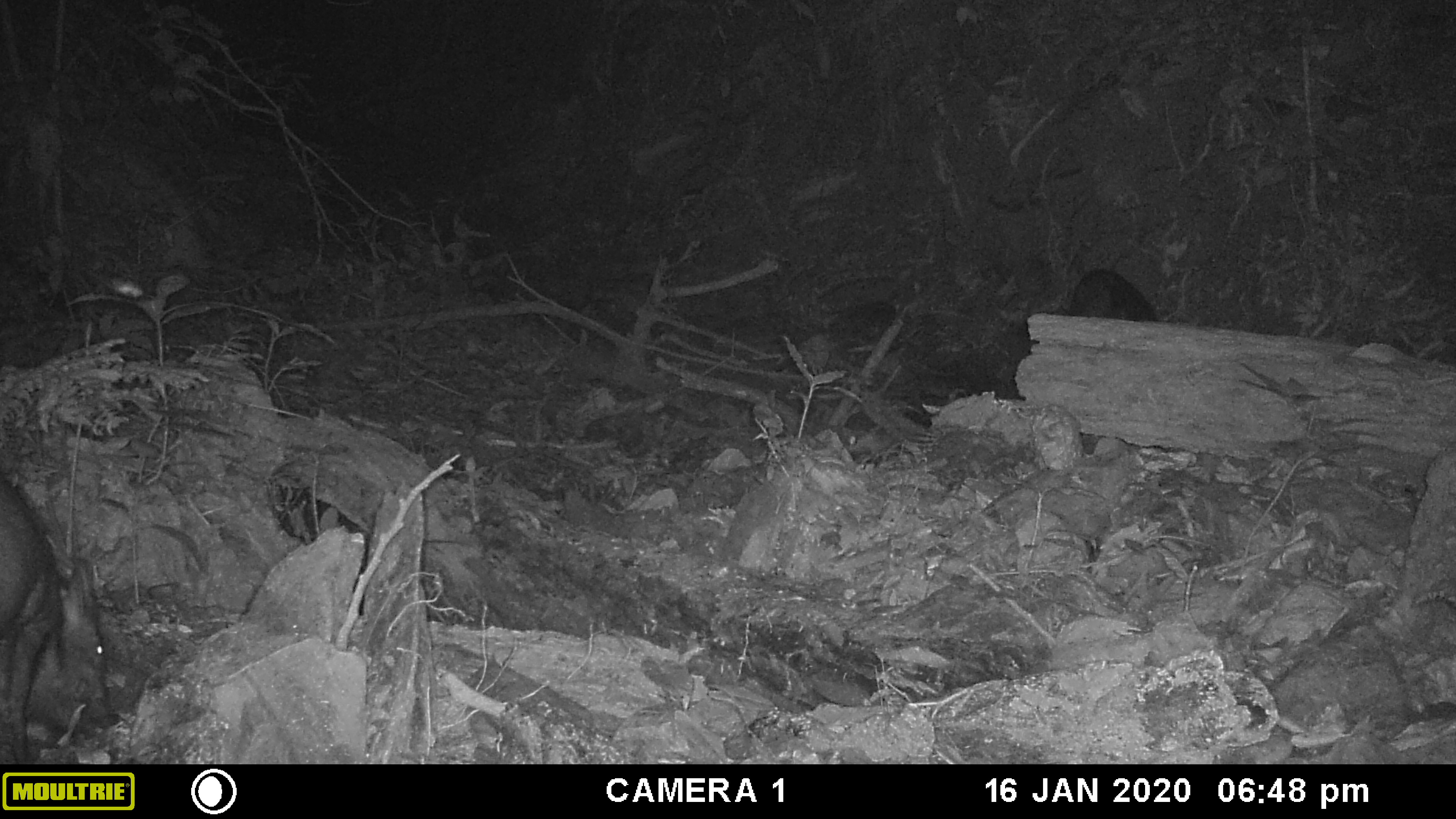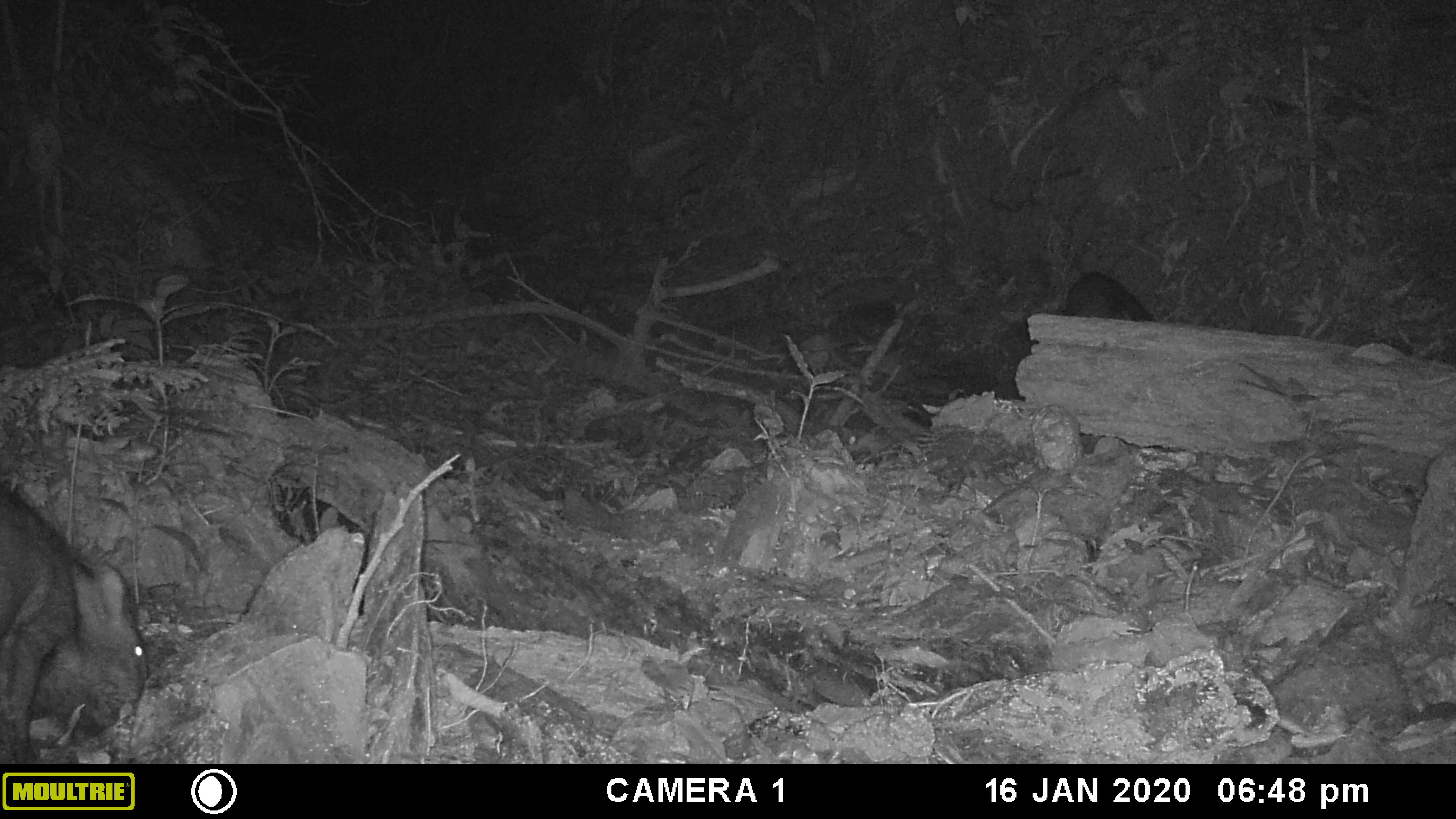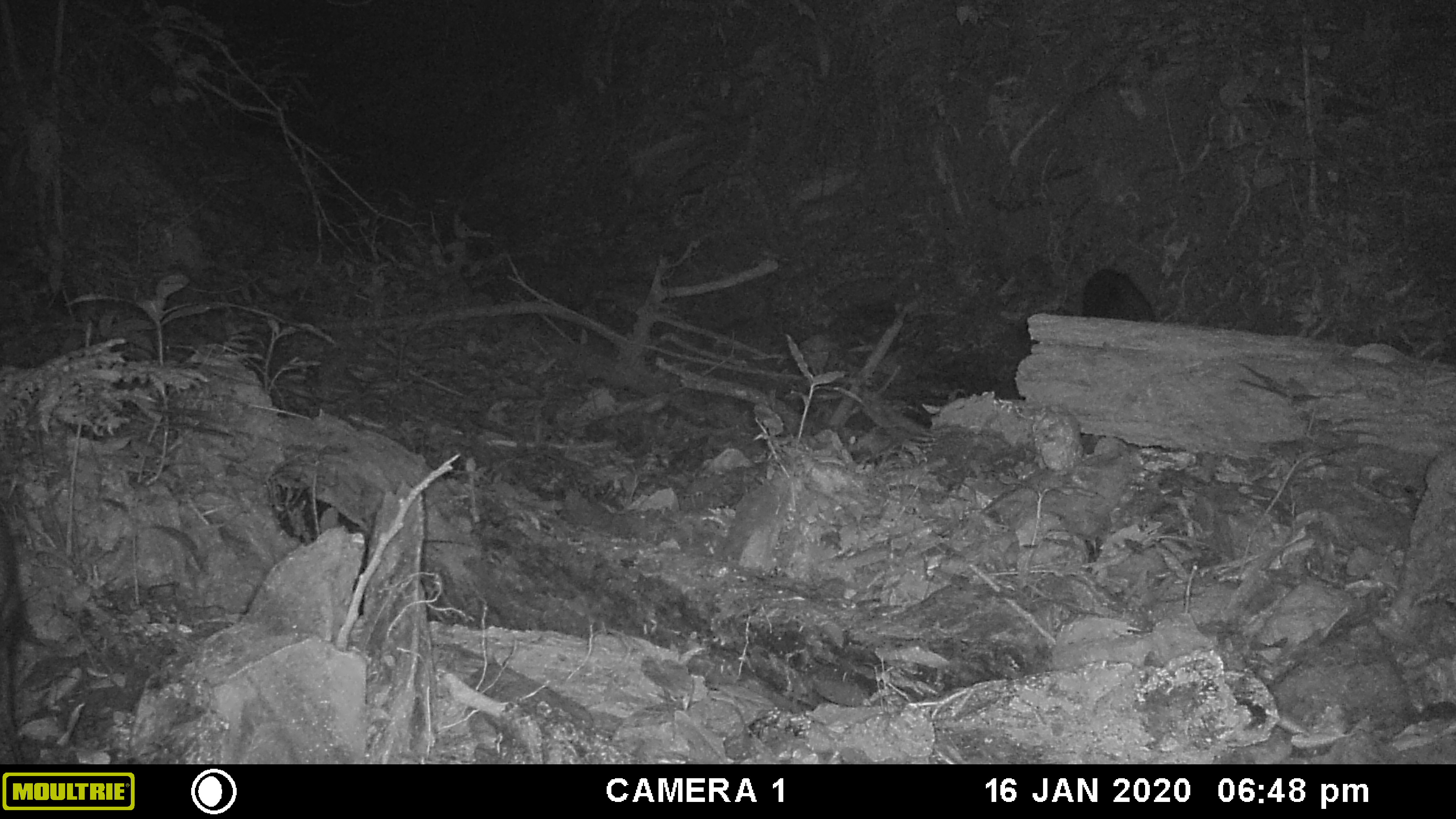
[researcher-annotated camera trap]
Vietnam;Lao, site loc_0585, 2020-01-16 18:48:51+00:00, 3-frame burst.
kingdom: Animalia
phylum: Chordata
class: Mammalia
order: Artiodactyla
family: Suidae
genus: Sus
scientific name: Sus scrofa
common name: eurasian wild pig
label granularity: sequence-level